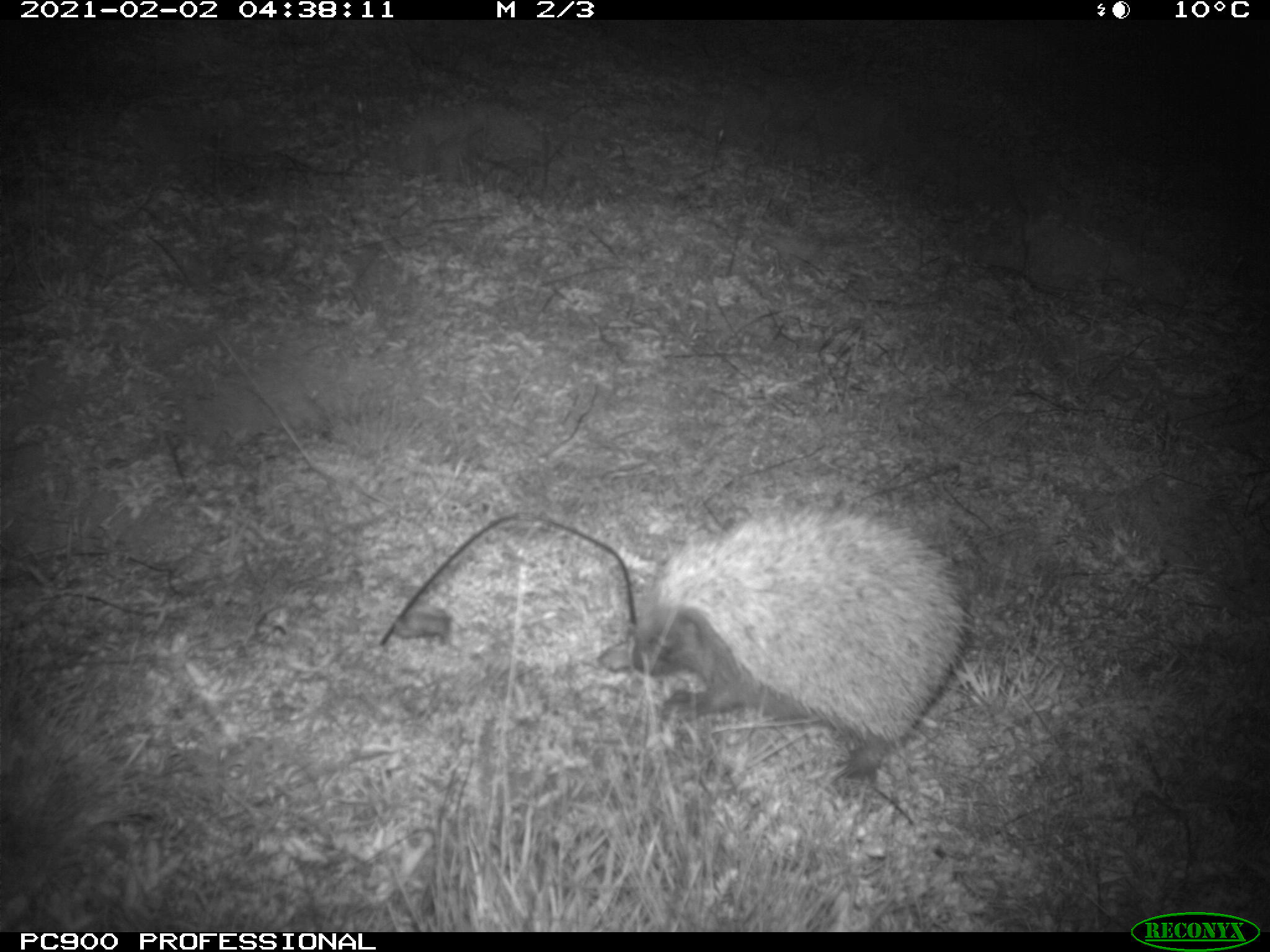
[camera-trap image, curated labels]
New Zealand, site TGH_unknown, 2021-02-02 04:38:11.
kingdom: Animalia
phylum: Chordata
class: Mammalia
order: Eulipotyphla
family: Erinaceidae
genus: Erinaceus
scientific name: Erinaceus europaeus europaeus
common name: european hedgehog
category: hedgehog